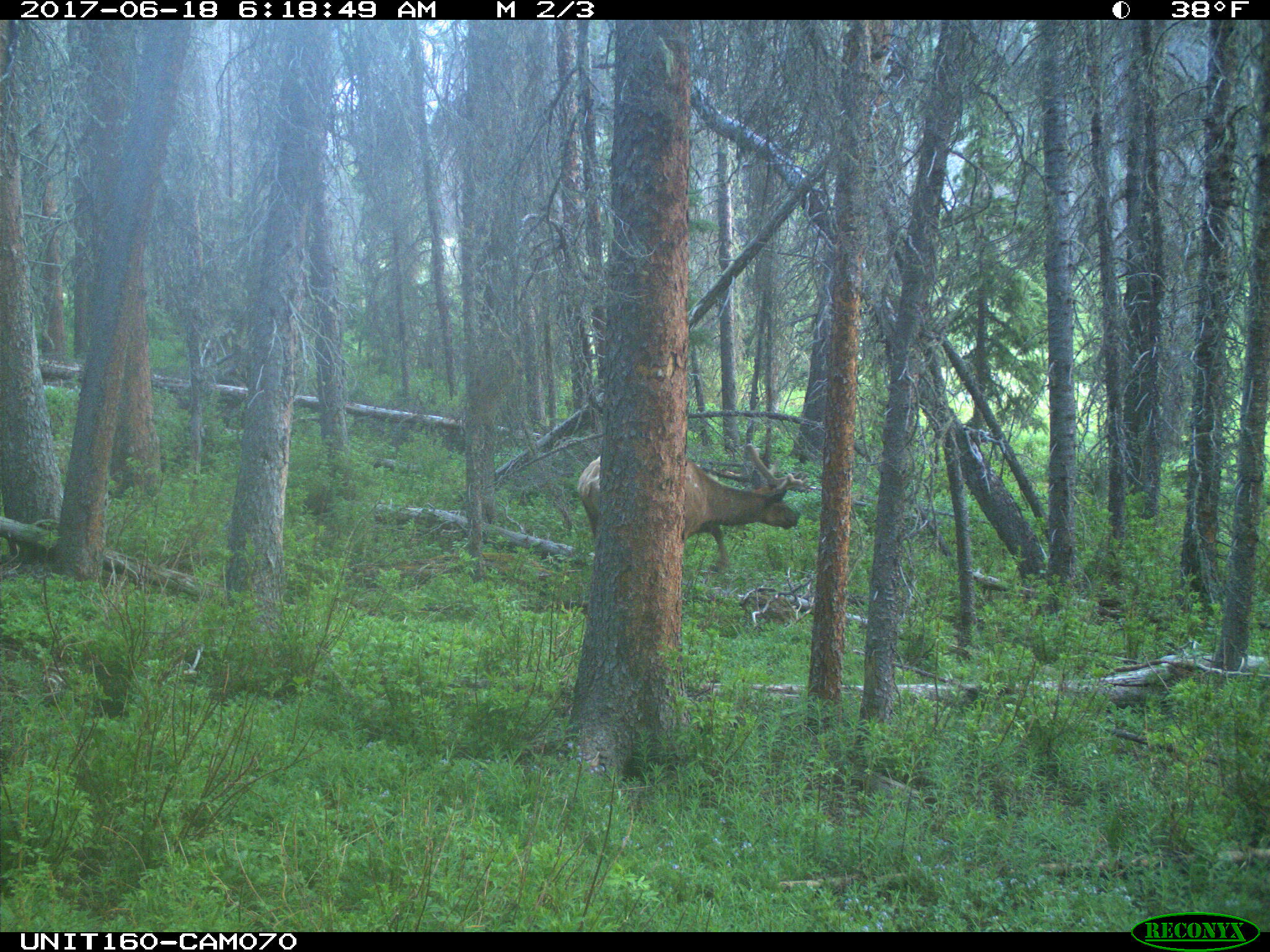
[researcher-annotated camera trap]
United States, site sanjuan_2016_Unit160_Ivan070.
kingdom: Animalia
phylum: Chordata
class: Mammalia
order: Artiodactyla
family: Cervidae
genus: Cervus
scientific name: Cervus elaphus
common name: red deer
Cervus elaphus (red deer).